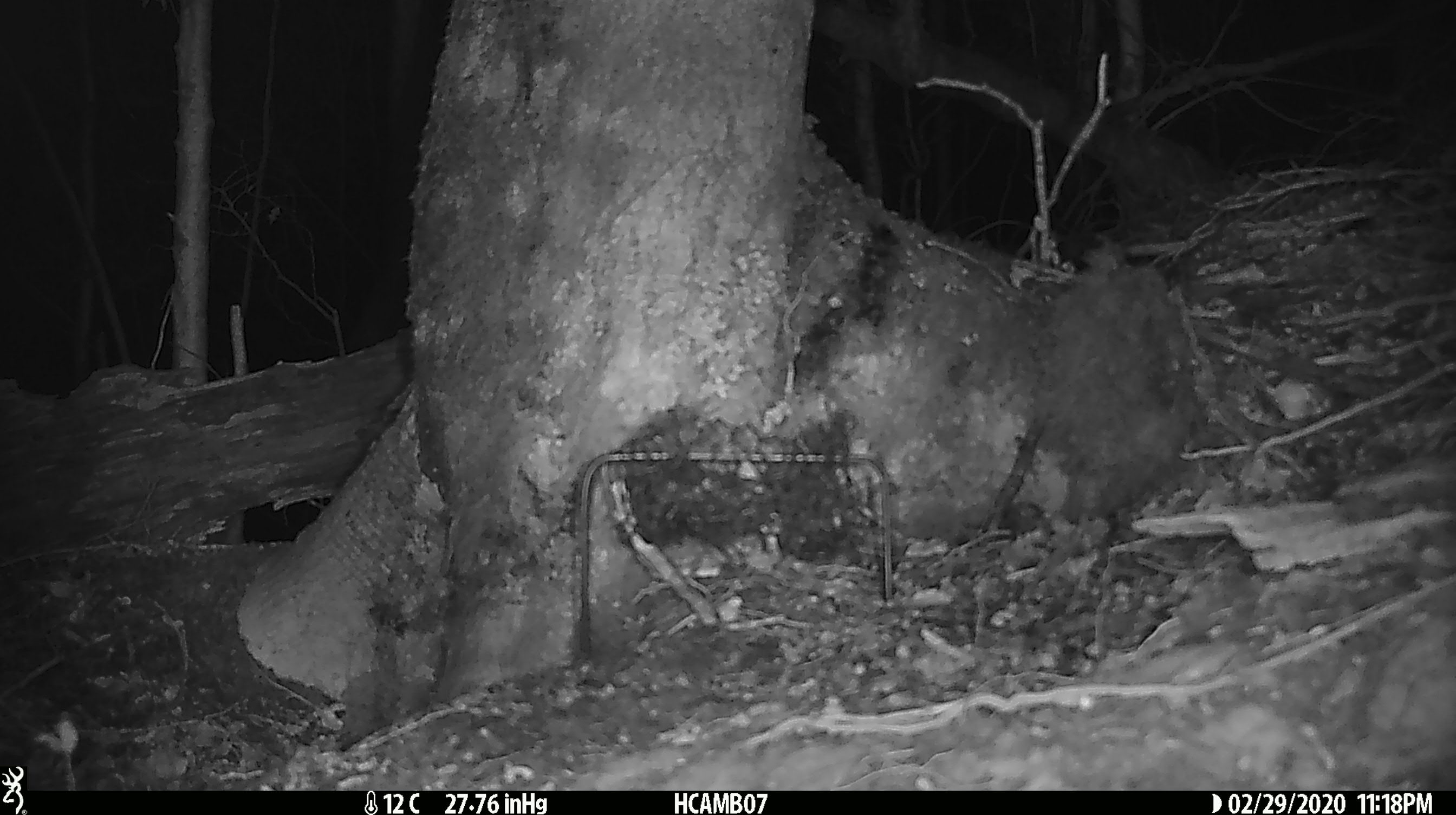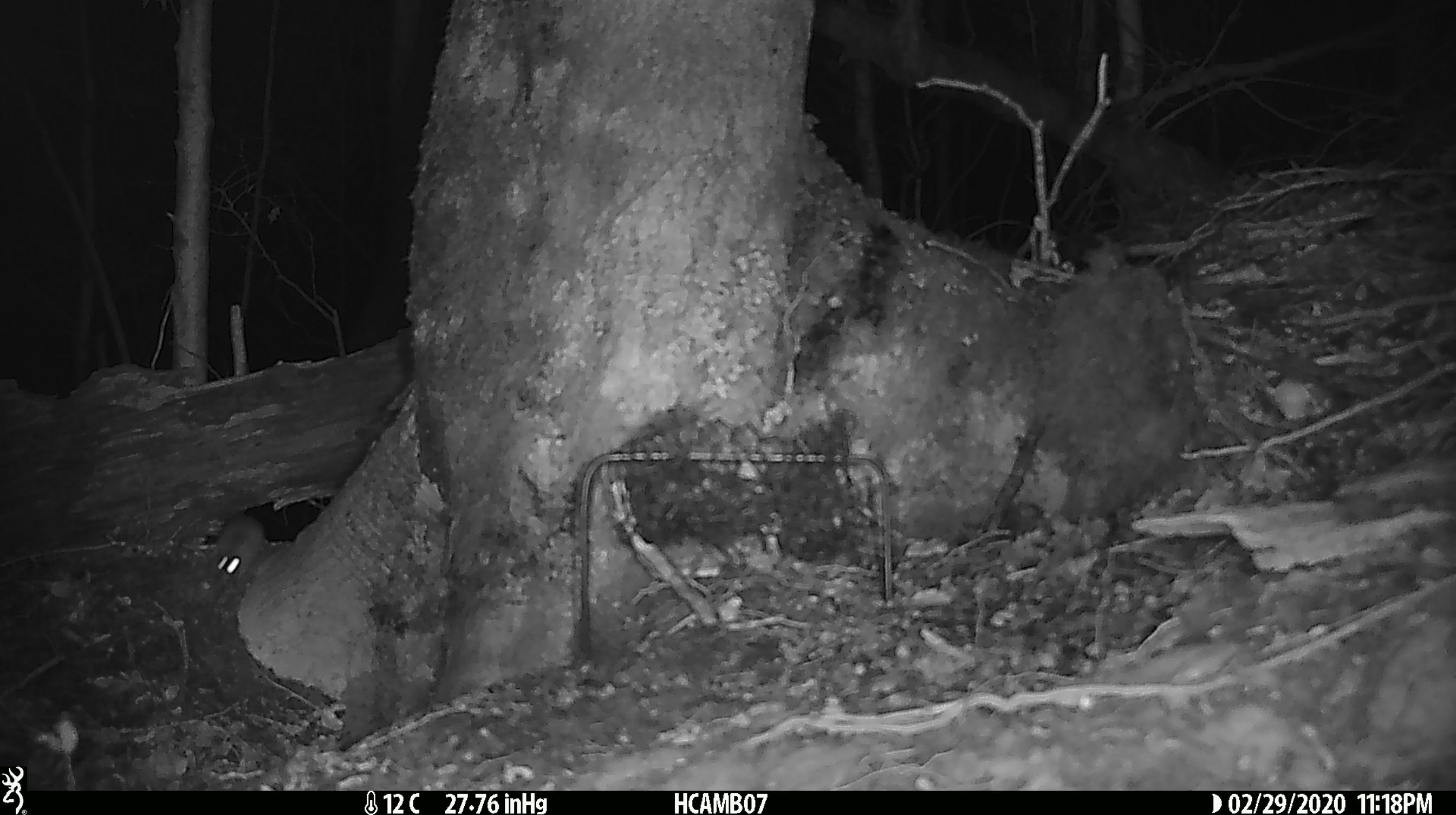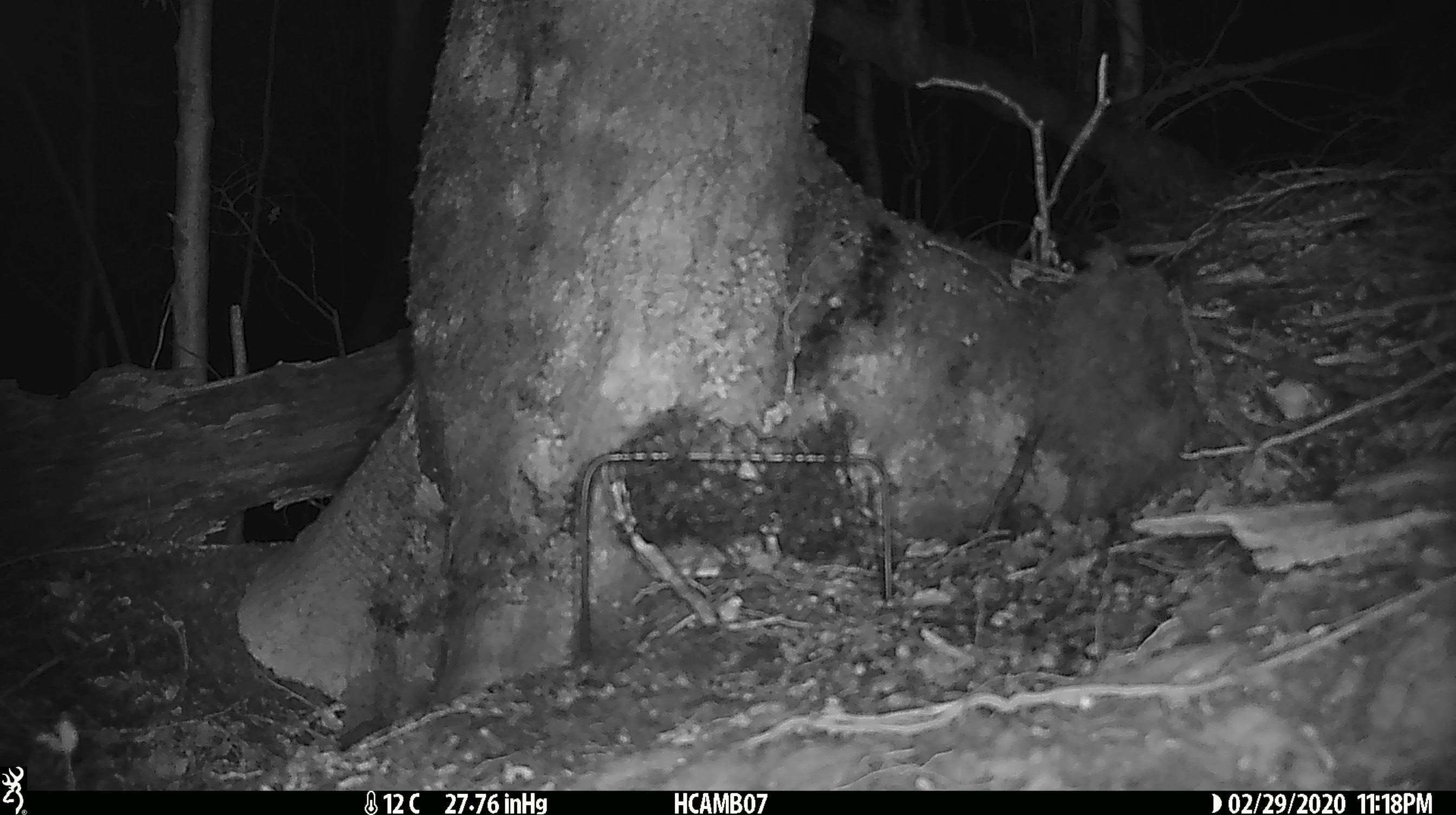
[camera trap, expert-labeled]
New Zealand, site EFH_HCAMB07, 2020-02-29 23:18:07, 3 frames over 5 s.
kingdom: Animalia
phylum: Chordata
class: Mammalia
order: Rodentia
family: Muridae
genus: Mus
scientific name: Mus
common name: mouse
Mouse (Mus).